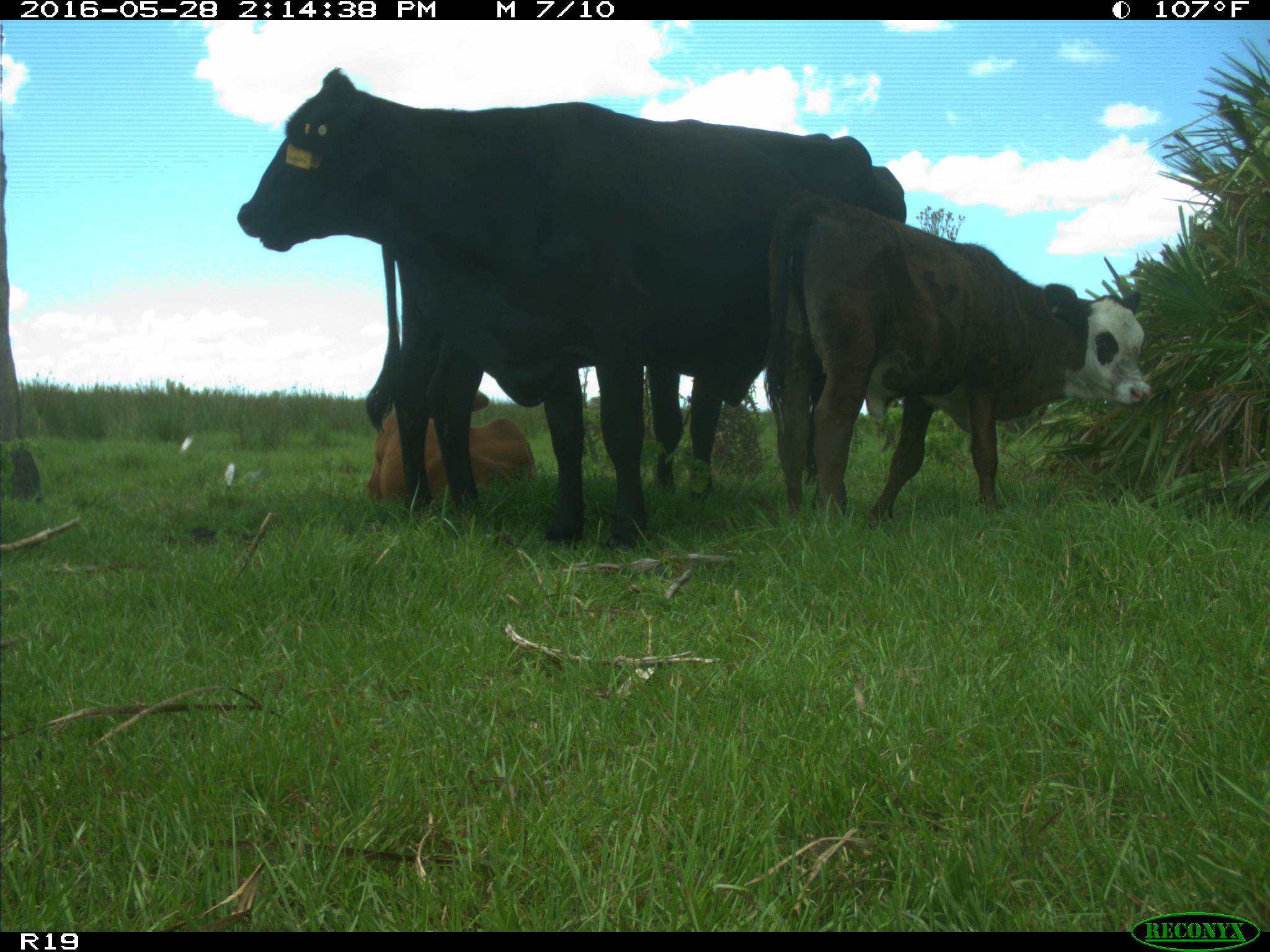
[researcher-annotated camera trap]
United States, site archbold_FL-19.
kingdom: Animalia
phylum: Chordata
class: Mammalia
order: Artiodactyla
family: Bovidae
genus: Bos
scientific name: Bos taurus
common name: domestic cow